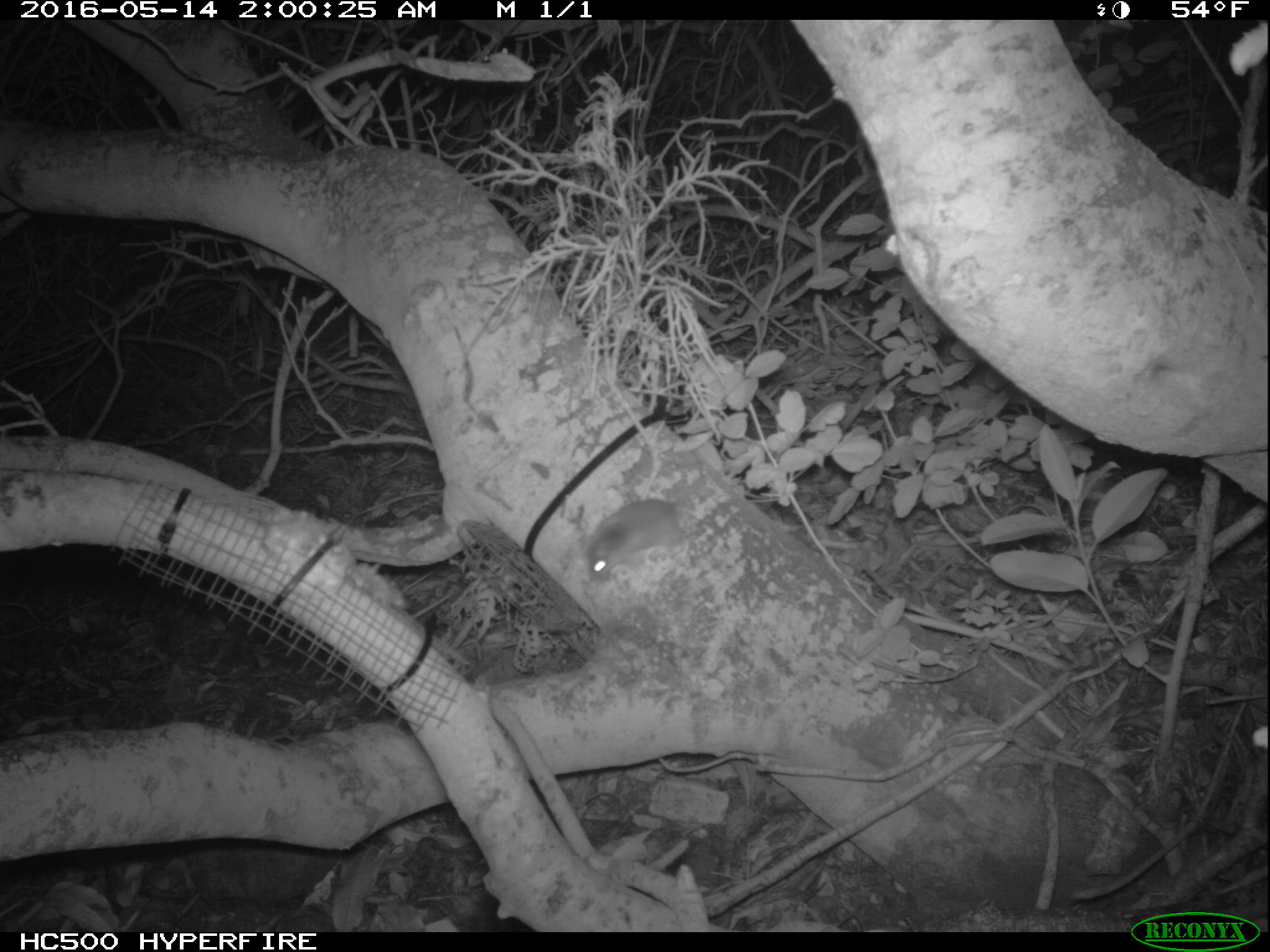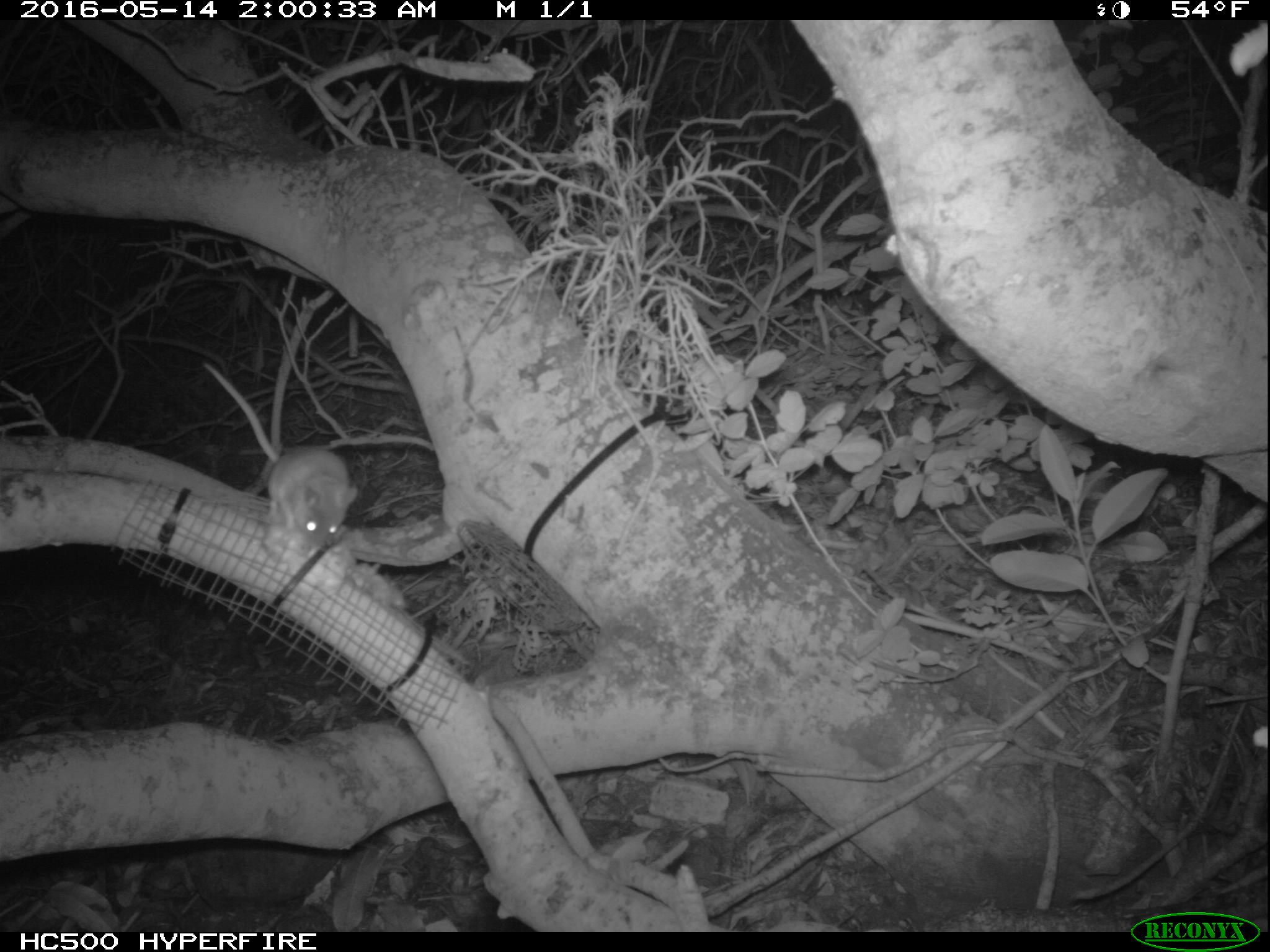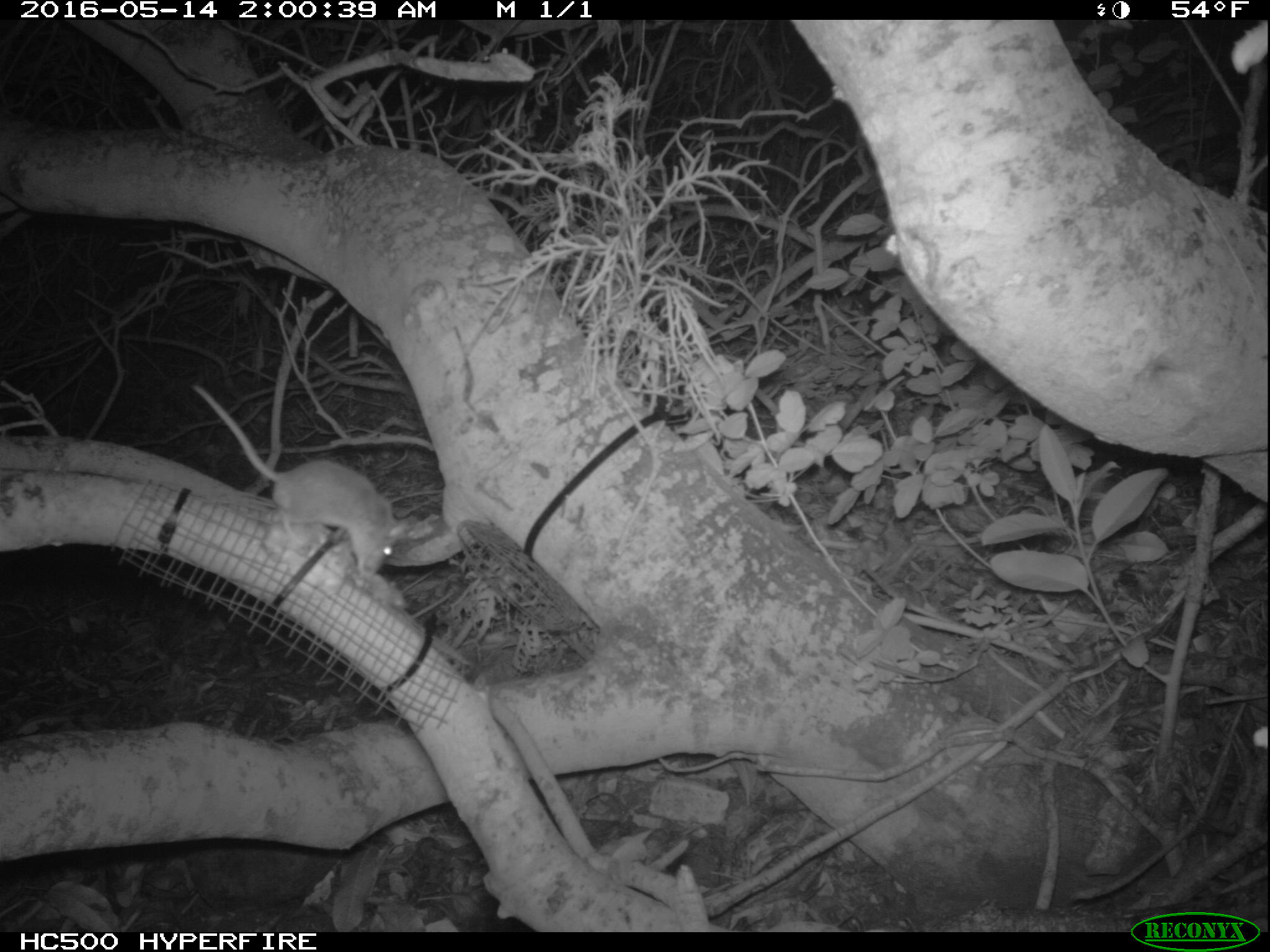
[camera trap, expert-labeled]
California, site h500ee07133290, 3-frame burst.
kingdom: Animalia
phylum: Chordata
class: Mammalia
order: Rodentia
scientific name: Rodentia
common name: rodent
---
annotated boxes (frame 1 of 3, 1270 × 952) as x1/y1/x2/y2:
rodent: 585/499/686/583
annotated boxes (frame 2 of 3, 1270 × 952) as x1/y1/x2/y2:
rodent: 201/359/359/556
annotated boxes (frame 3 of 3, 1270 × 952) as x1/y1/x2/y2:
rodent: 190/385/408/581